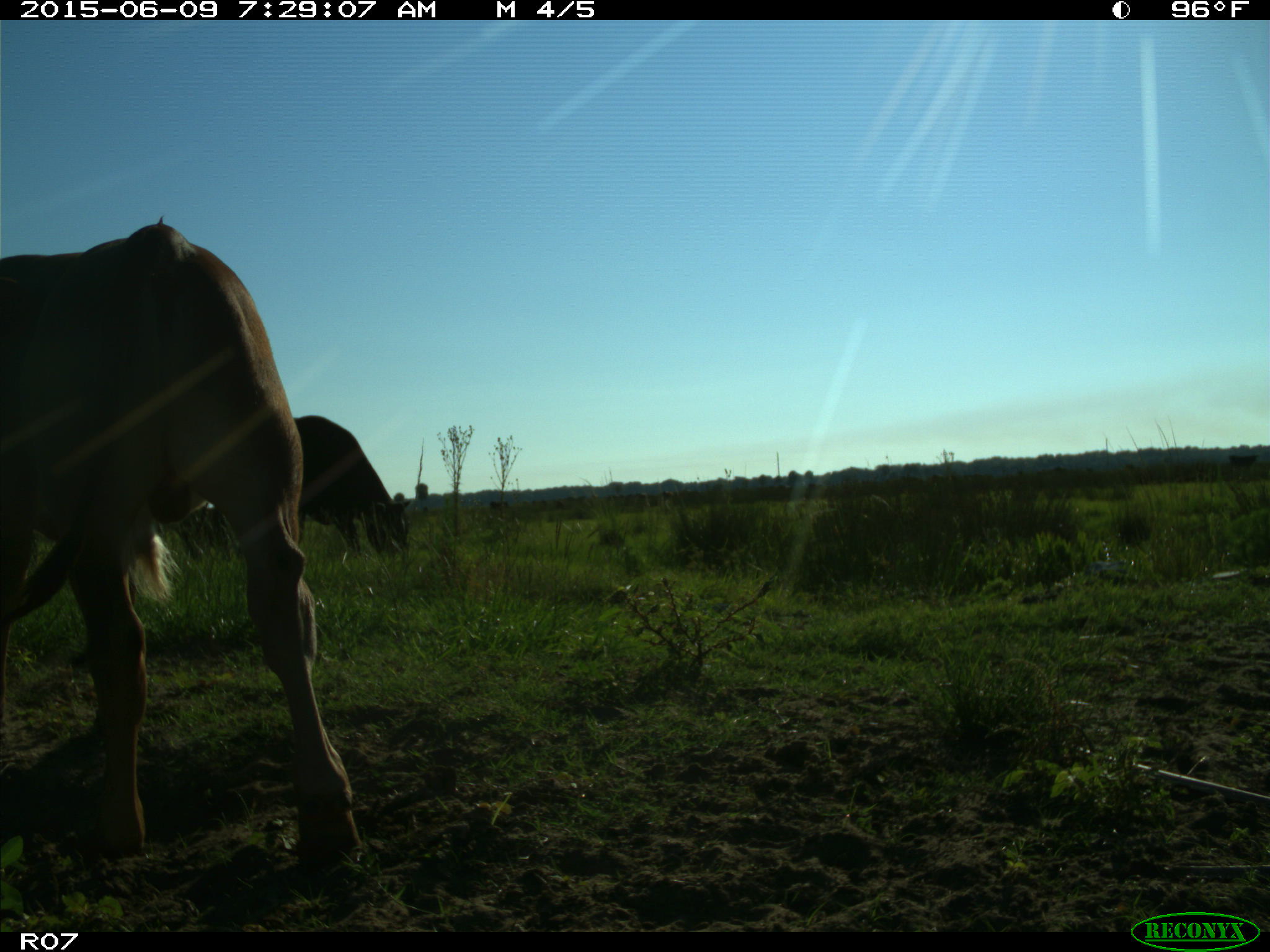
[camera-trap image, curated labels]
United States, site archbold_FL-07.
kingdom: Animalia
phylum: Chordata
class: Mammalia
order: Artiodactyla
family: Bovidae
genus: Bos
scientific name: Bos taurus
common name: domestic cow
Bos taurus (domestic cow).